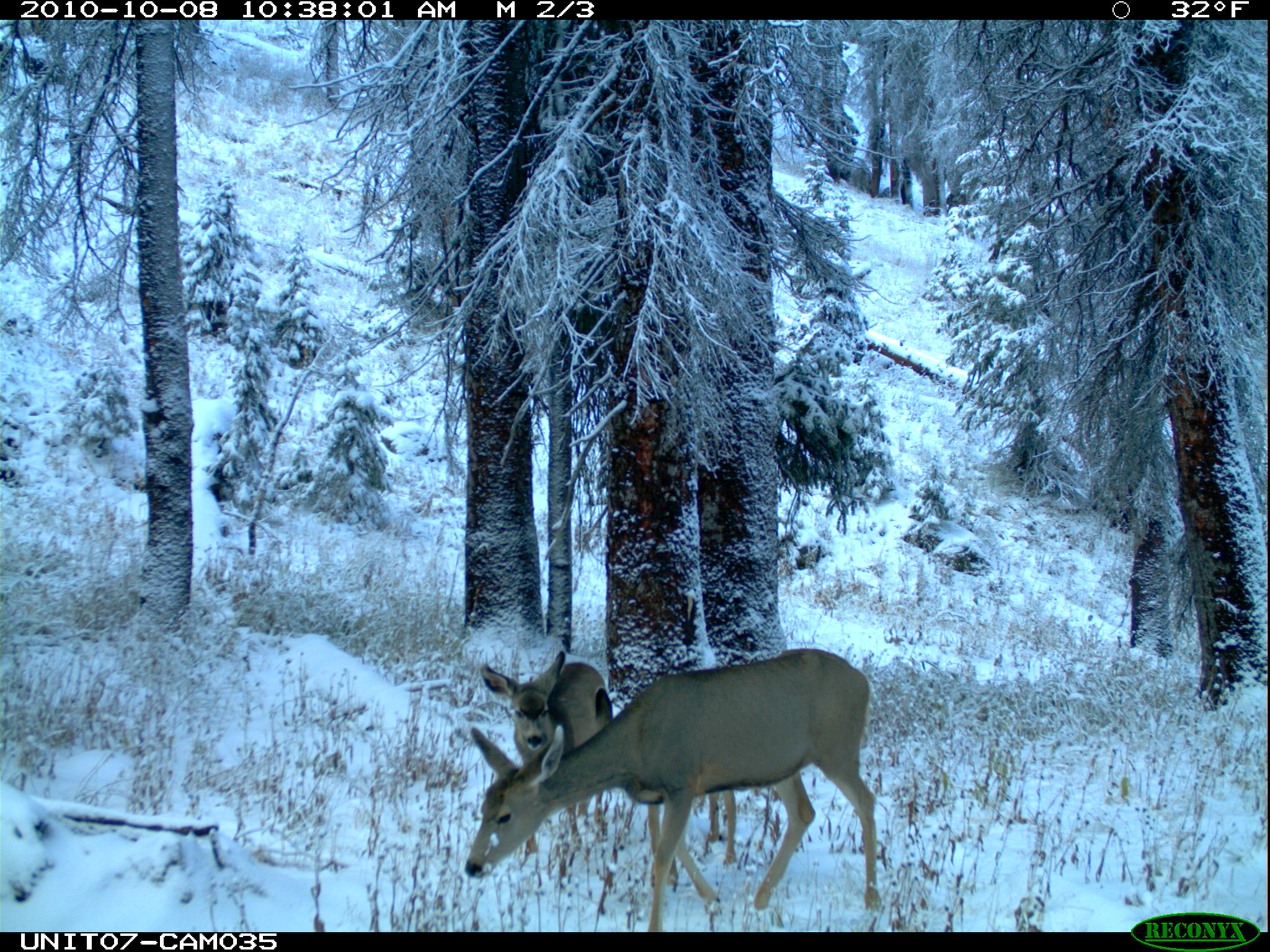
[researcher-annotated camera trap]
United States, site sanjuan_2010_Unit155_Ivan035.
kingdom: Animalia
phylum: Chordata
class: Mammalia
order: Artiodactyla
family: Cervidae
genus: Odocoileus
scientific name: Odocoileus hemionus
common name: mule deer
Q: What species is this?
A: Odocoileus hemionus (mule deer).